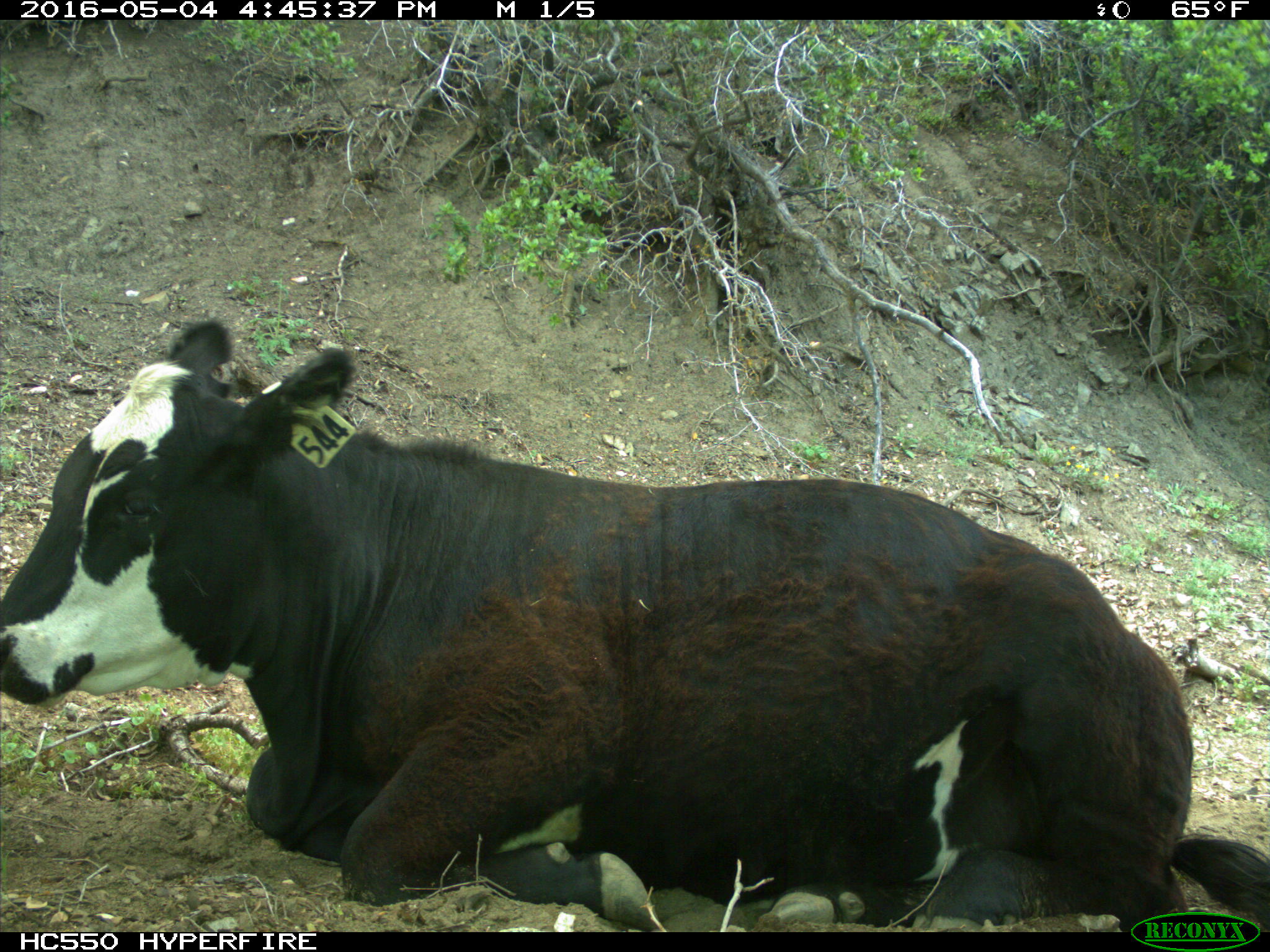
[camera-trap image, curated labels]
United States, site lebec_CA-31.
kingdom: Animalia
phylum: Chordata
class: Mammalia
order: Artiodactyla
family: Bovidae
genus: Bos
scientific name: Bos taurus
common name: domestic cow